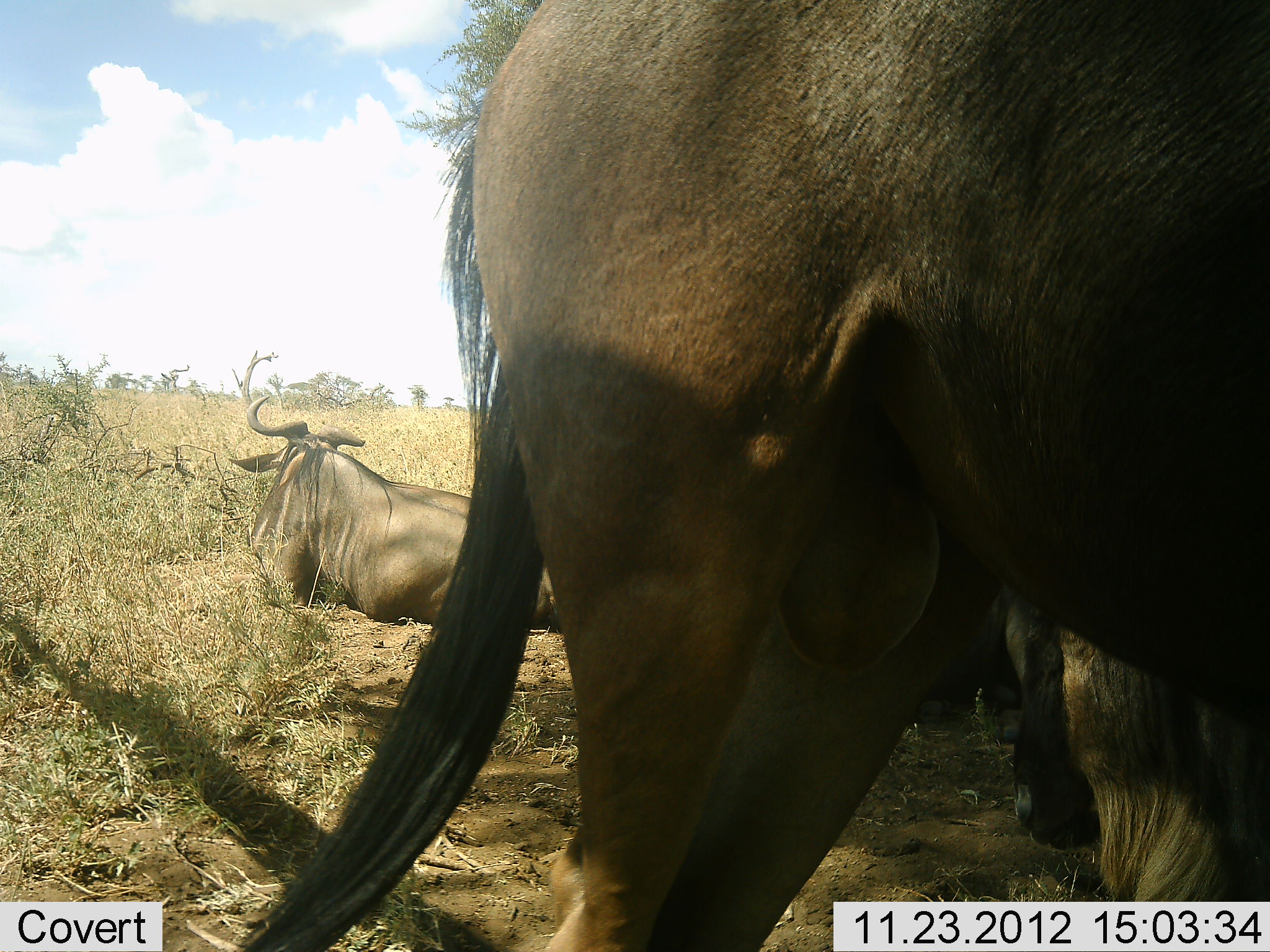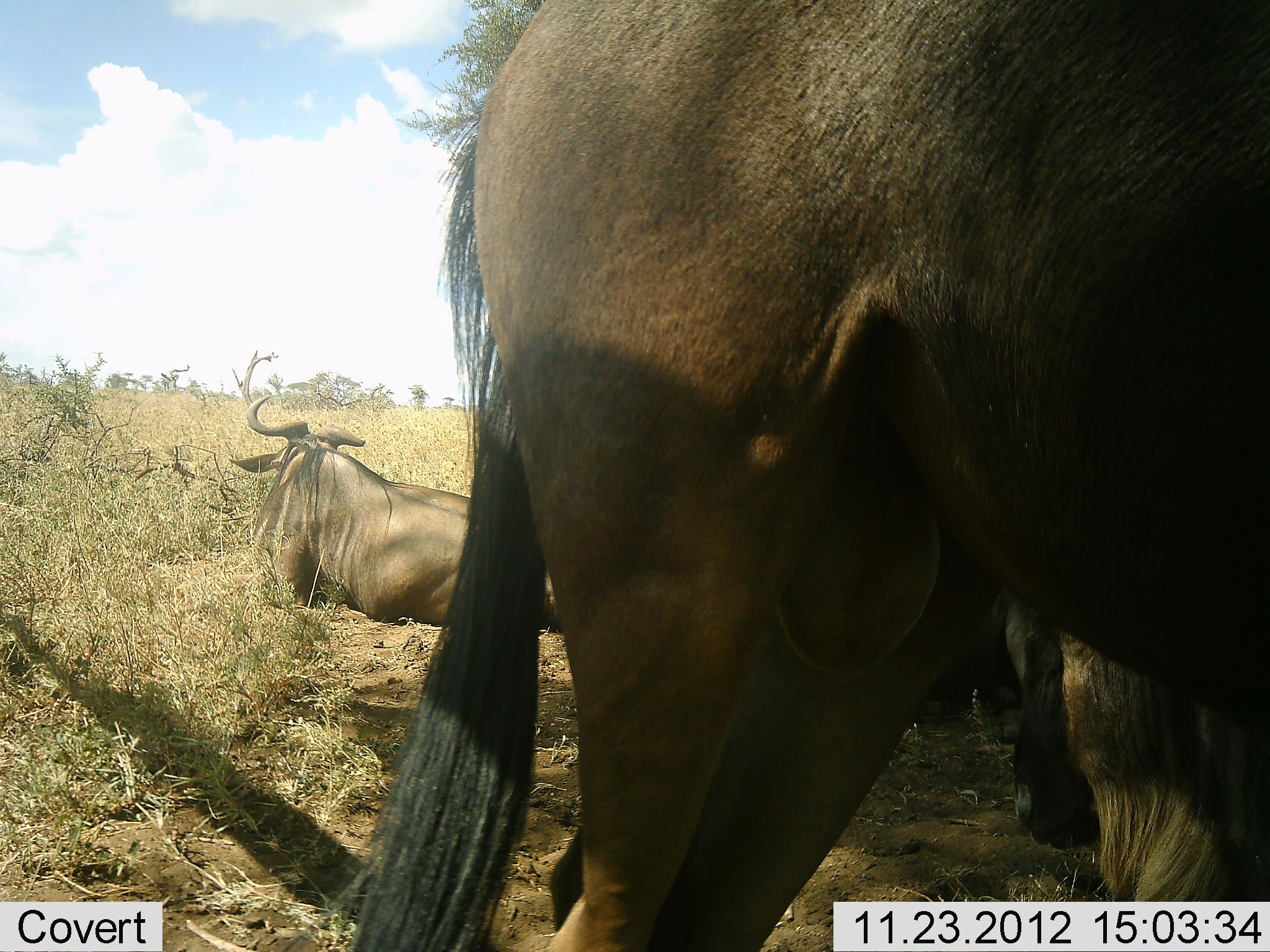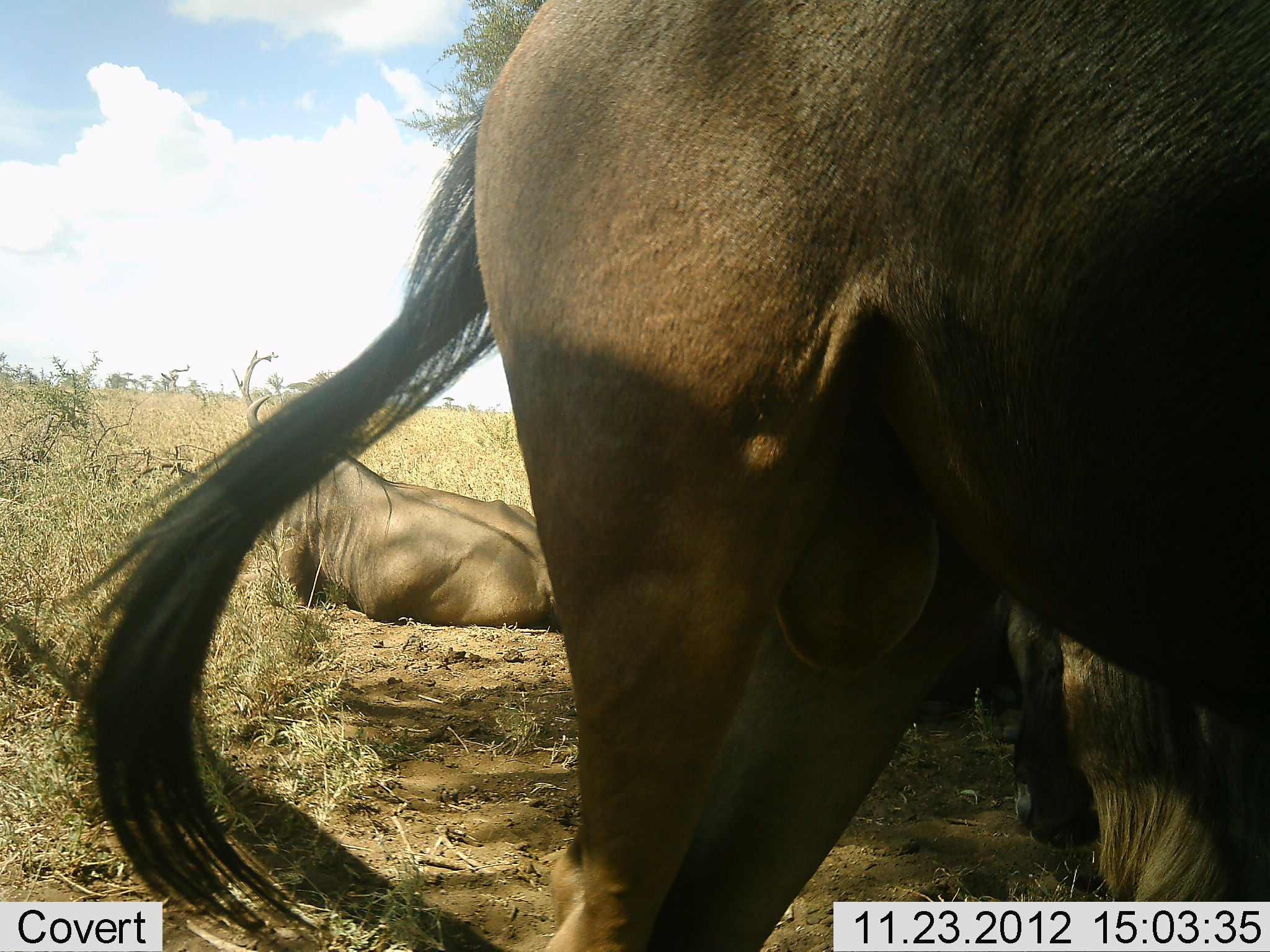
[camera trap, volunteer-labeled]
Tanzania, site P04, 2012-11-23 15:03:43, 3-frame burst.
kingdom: Animalia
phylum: Chordata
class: Mammalia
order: Artiodactyla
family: Bovidae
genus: Connochaetes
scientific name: Connochaetes taurinus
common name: blue wildebeest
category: wildebeest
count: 3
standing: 80%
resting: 100%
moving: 10%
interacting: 0%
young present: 0%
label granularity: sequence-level